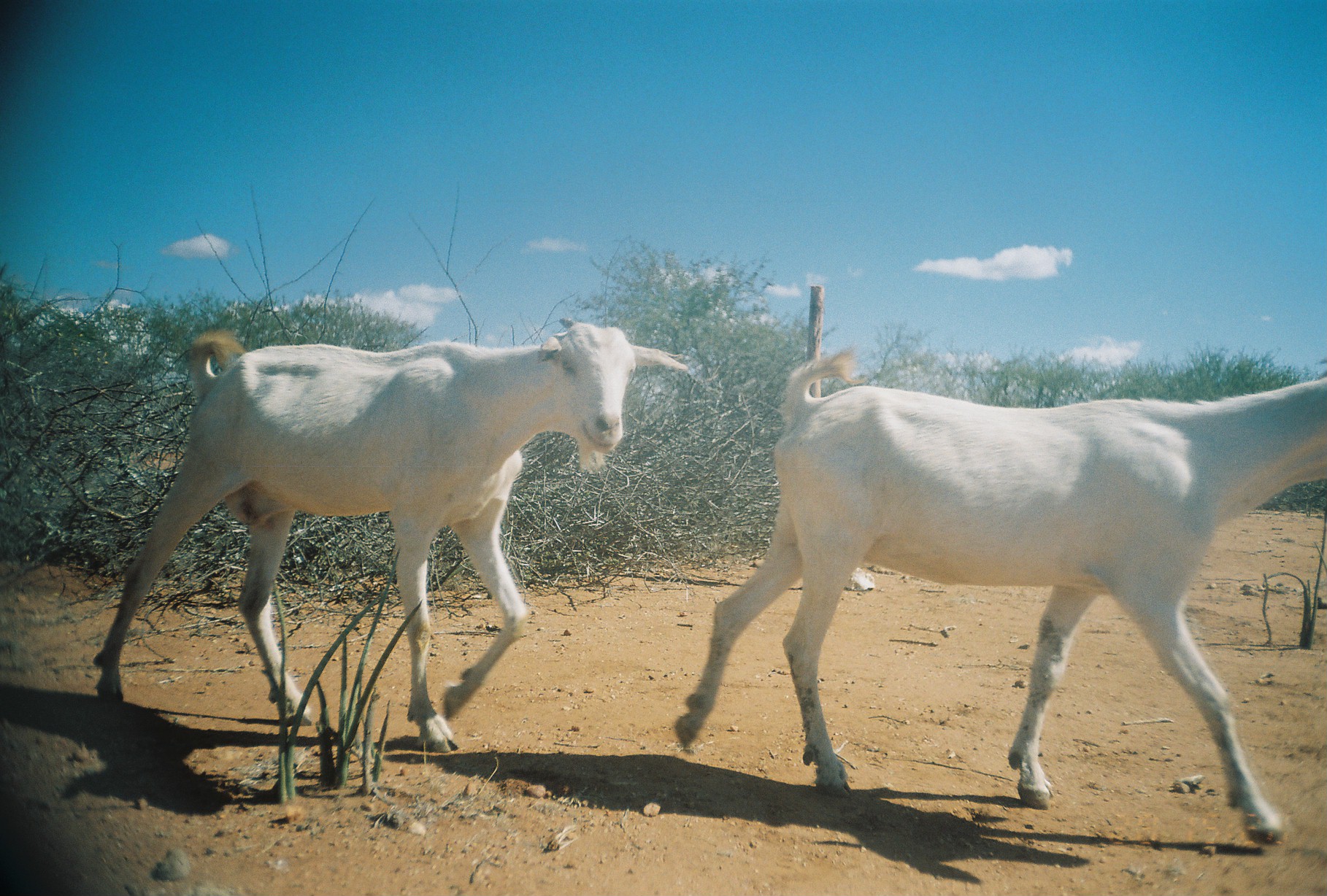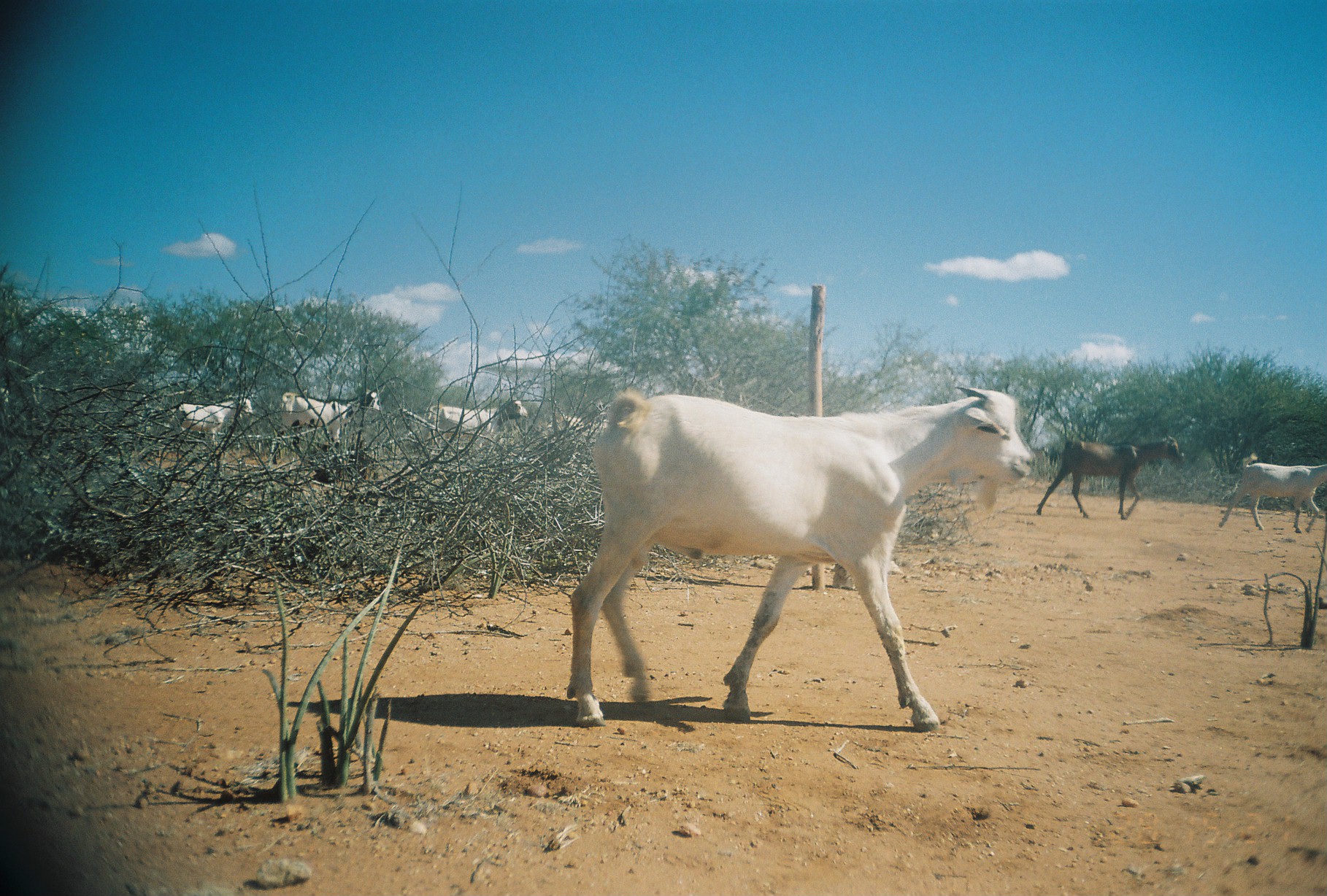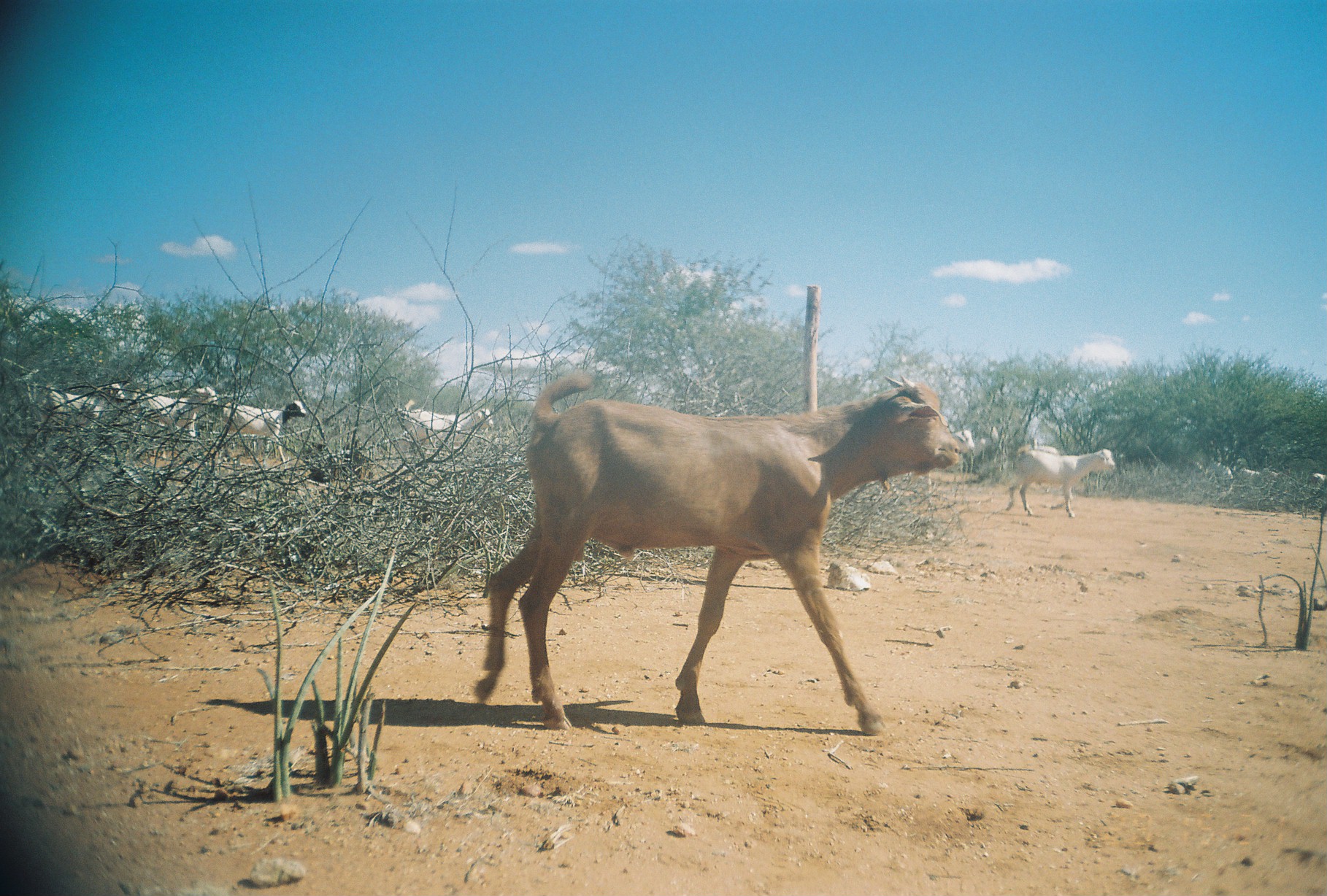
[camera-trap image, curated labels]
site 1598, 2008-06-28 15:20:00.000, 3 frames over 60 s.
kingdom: Animalia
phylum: Chordata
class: Mammalia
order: Artiodactyla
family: Bovidae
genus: Capra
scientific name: Capra aegagrus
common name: wild goat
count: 2